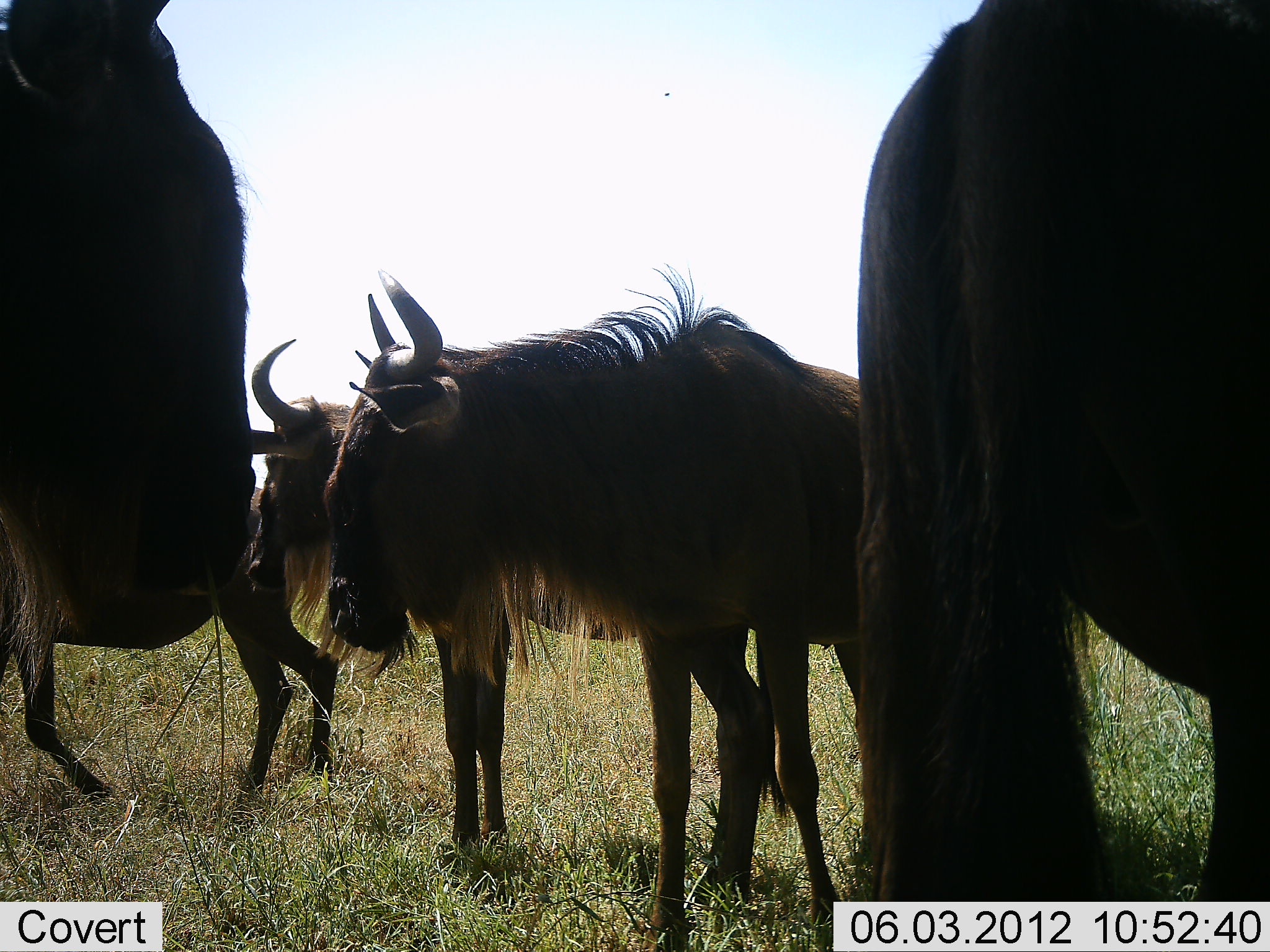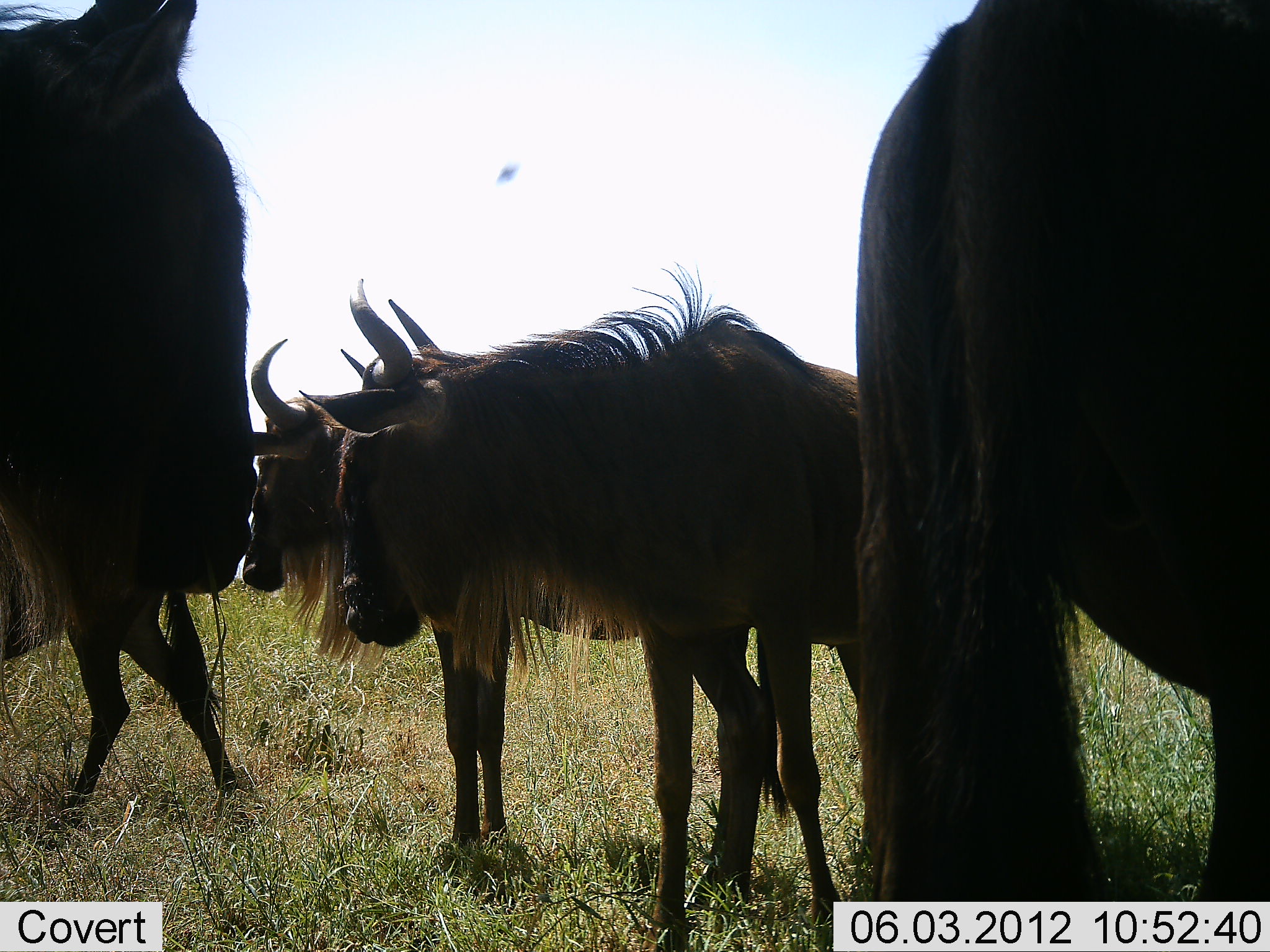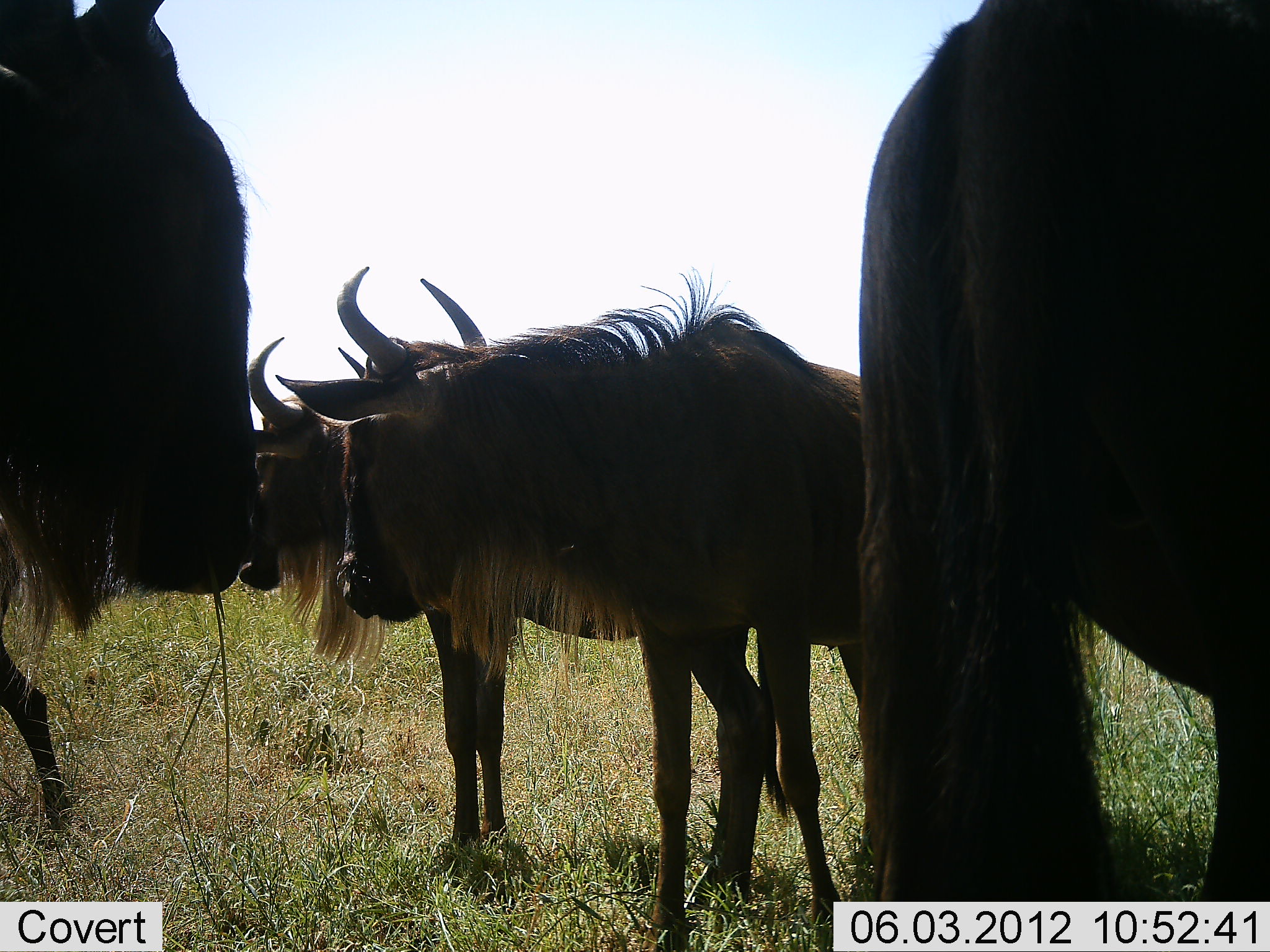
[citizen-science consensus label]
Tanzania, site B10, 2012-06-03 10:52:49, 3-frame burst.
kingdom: Animalia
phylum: Chordata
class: Mammalia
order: Artiodactyla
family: Bovidae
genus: Connochaetes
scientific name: Connochaetes taurinus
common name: blue wildebeest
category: wildebeest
Wildebeest (blue wildebeest) (Connochaetes taurinus), count 5. Behavior (volunteer vote fractions): standing 90%, resting 10%, moving 60%, interacting 0%. Young present (vote fraction): 20%. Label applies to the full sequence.